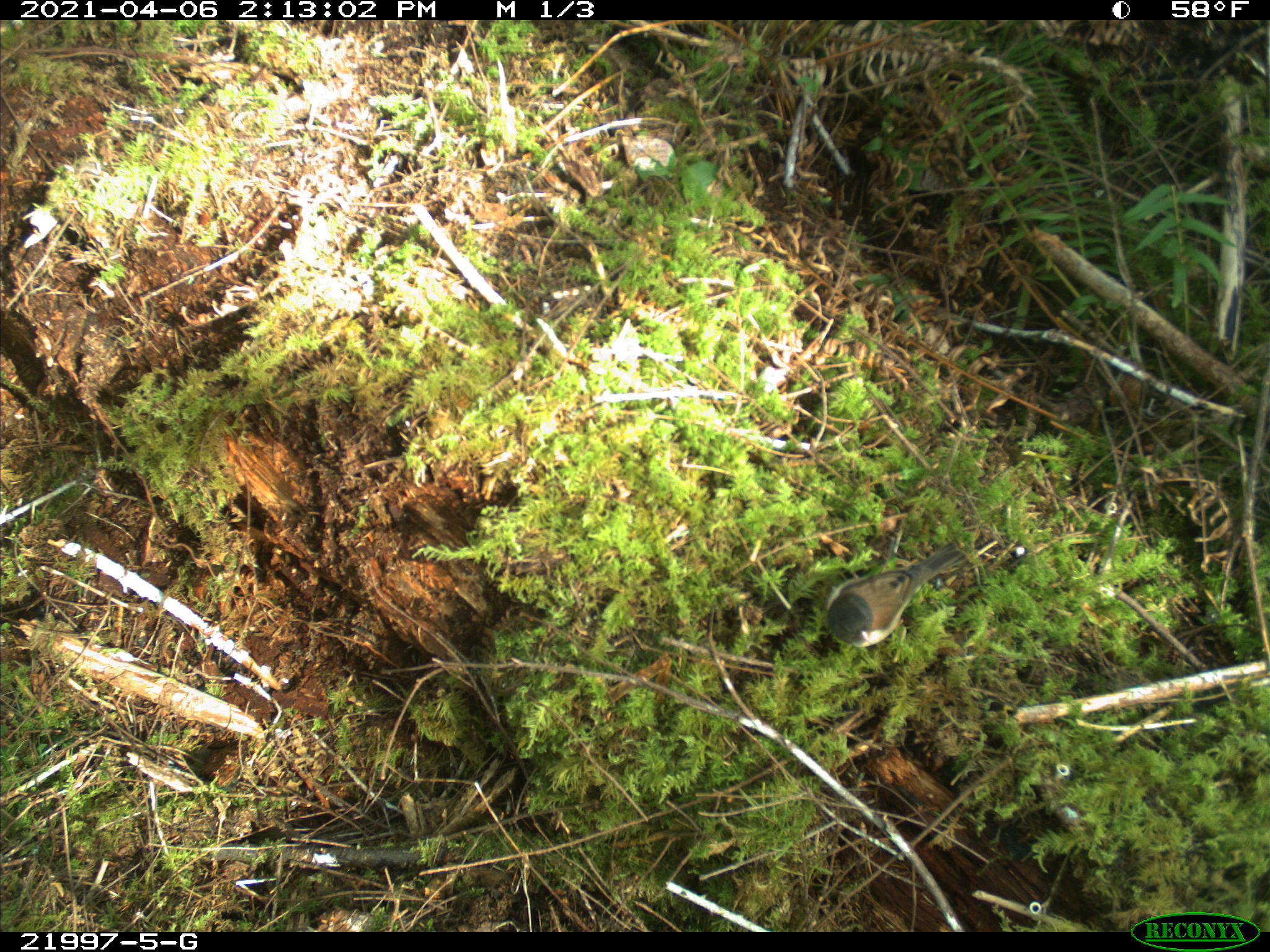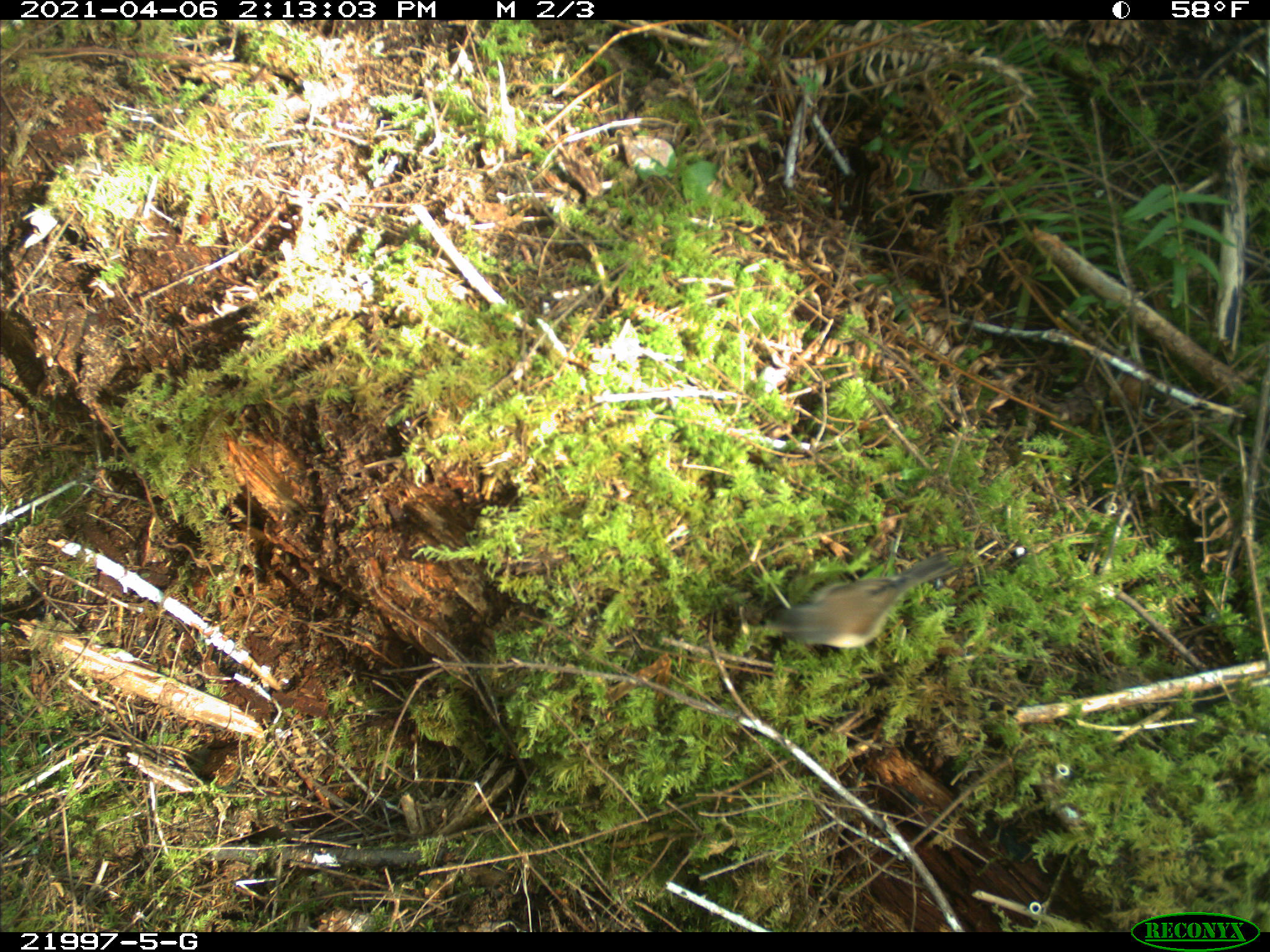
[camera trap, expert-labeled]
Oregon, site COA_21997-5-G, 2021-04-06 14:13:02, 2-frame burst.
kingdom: Animalia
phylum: Chordata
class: Aves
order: Passeriformes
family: Passerellidae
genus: Junco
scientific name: Junco hyemalis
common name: dark-eyed junco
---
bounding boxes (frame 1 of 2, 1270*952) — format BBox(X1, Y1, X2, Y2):
dark-eyed junco: BBox(795, 528, 979, 659)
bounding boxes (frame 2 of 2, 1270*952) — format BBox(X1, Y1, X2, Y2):
dark-eyed junco: BBox(759, 534, 967, 677)